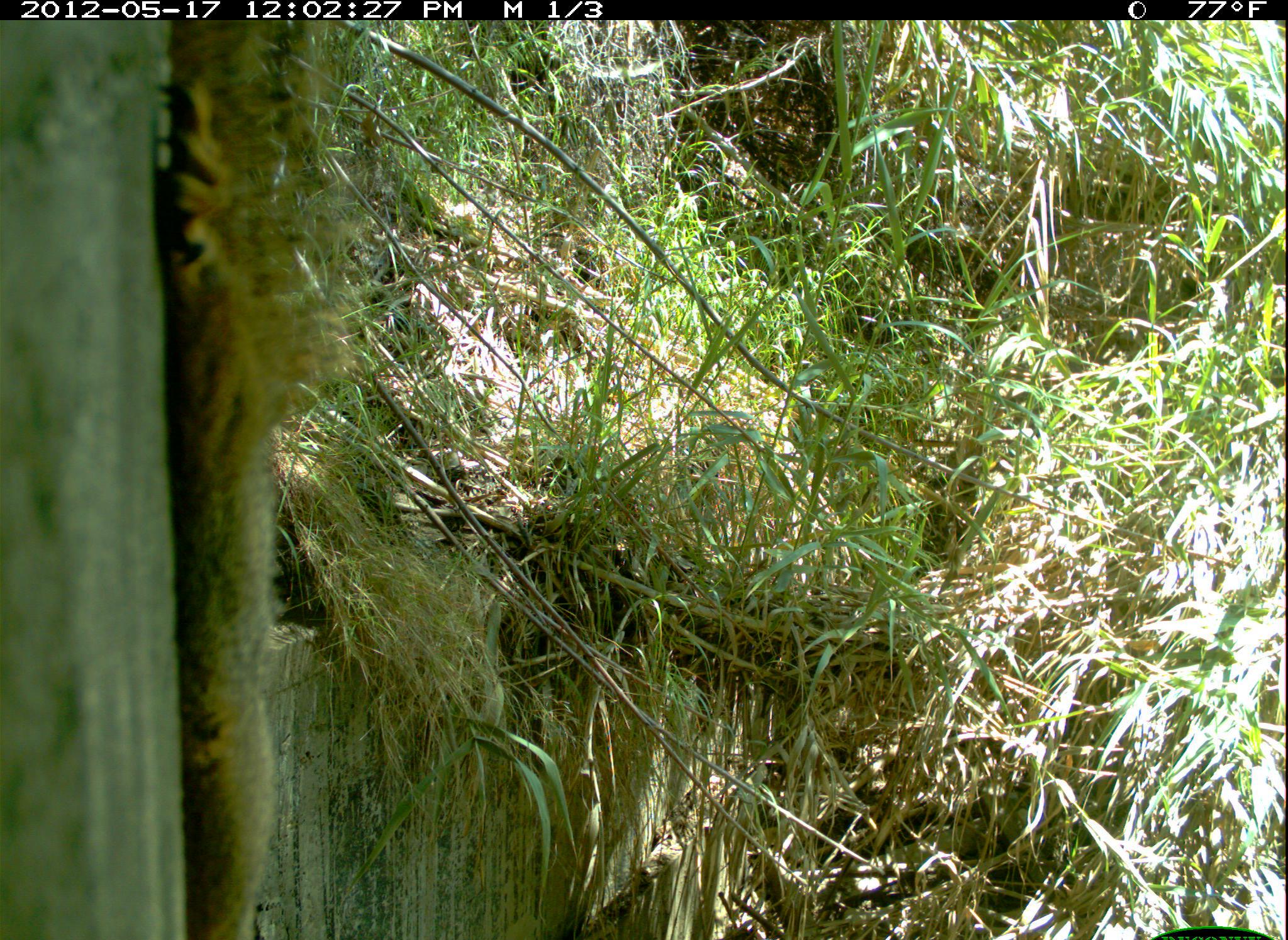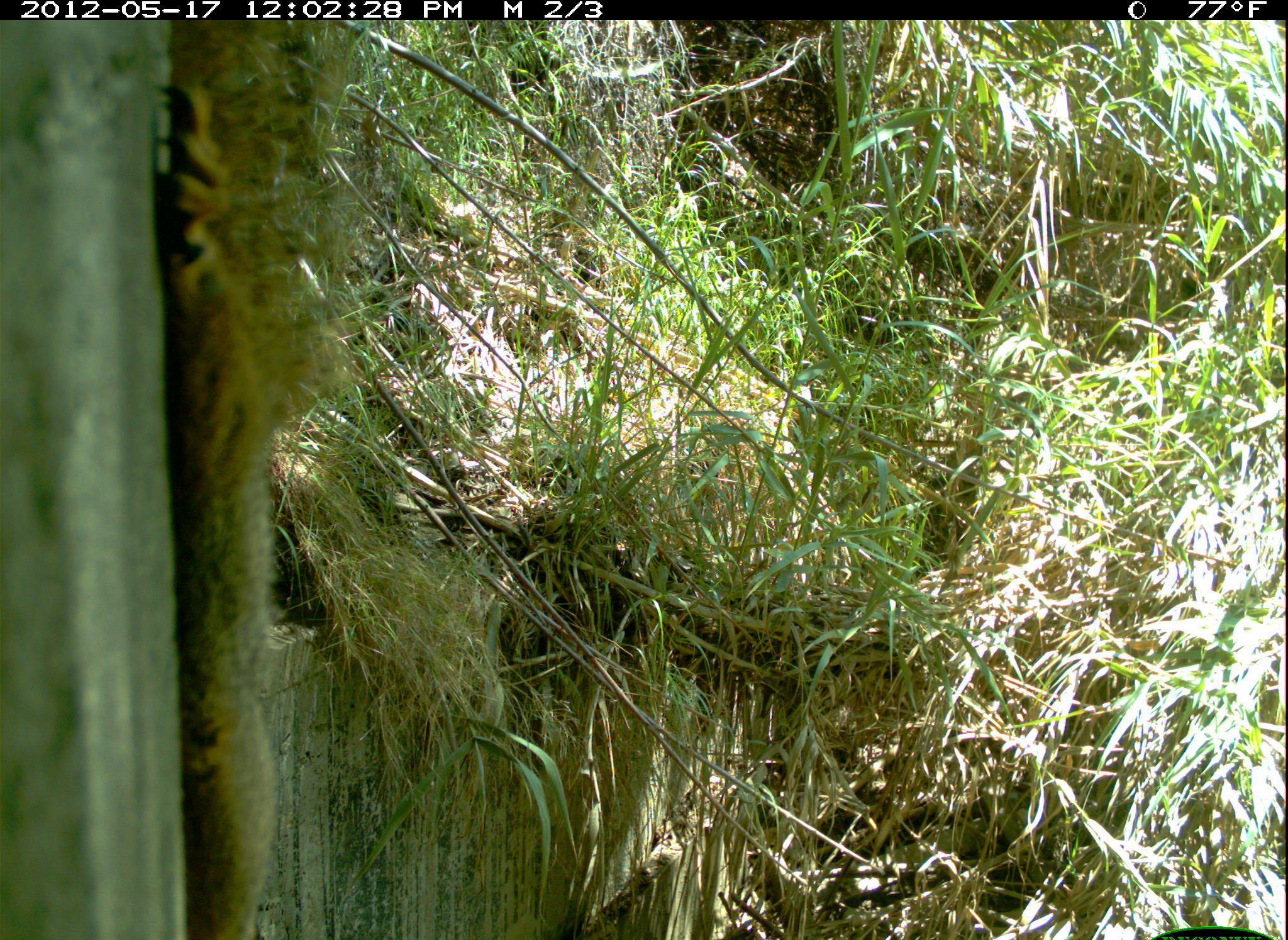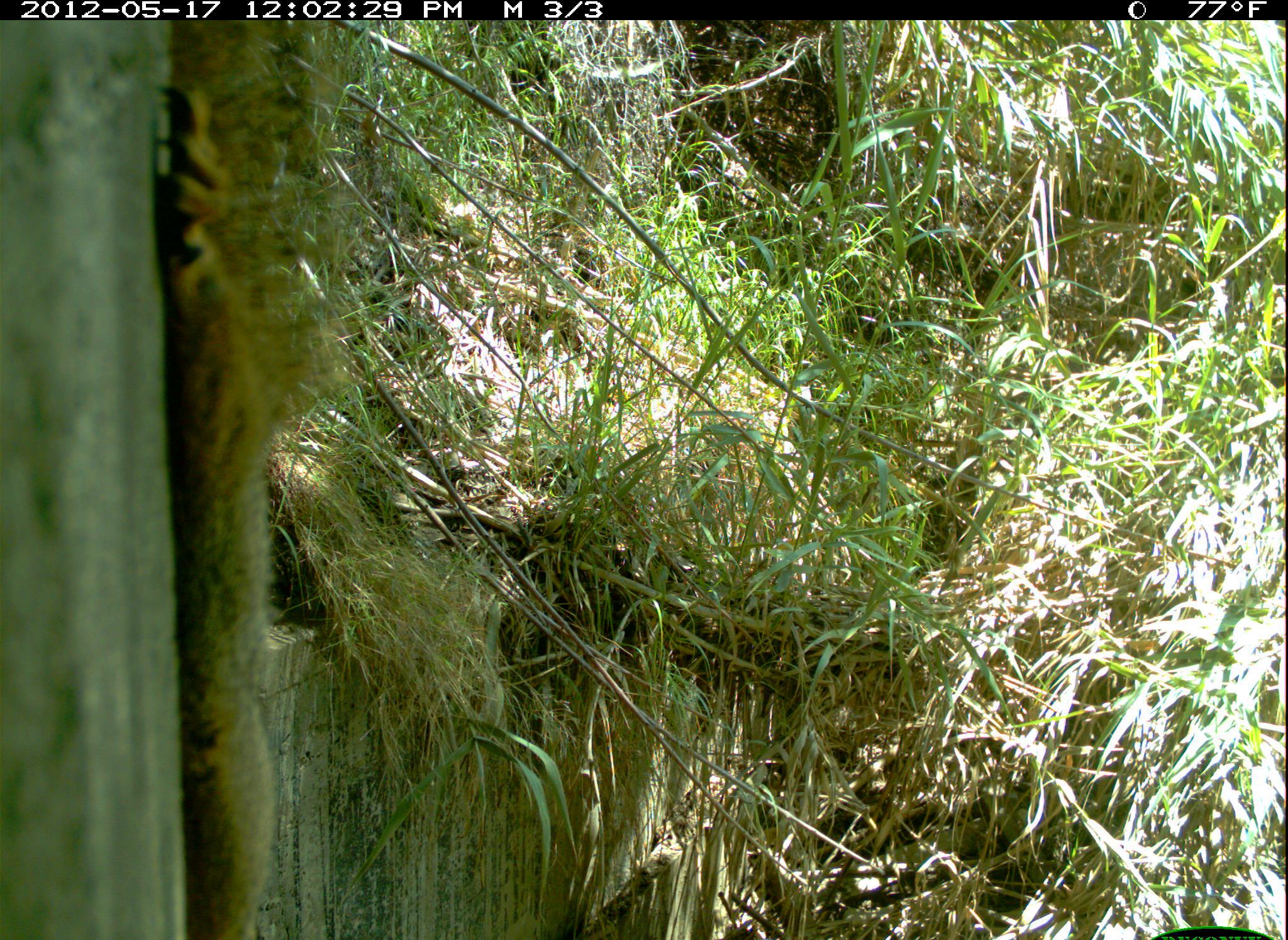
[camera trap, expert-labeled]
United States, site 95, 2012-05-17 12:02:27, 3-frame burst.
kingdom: Animalia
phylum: Chordata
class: Mammalia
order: Rodentia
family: Sciuridae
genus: Sciurus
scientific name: Sciurus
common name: squirrel